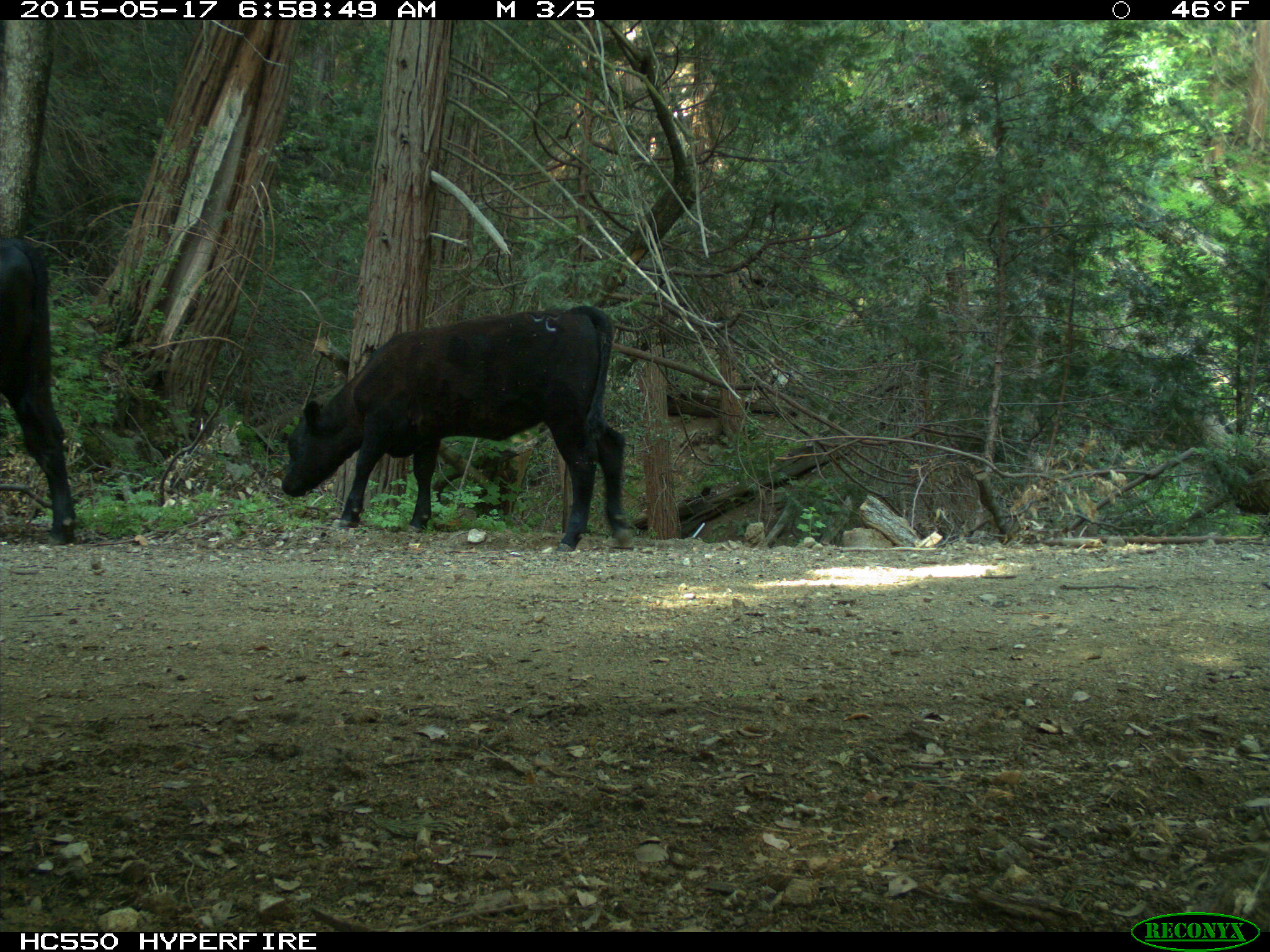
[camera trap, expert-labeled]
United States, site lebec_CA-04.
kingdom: Animalia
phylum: Chordata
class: Mammalia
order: Artiodactyla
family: Bovidae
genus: Bos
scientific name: Bos taurus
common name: domestic cow